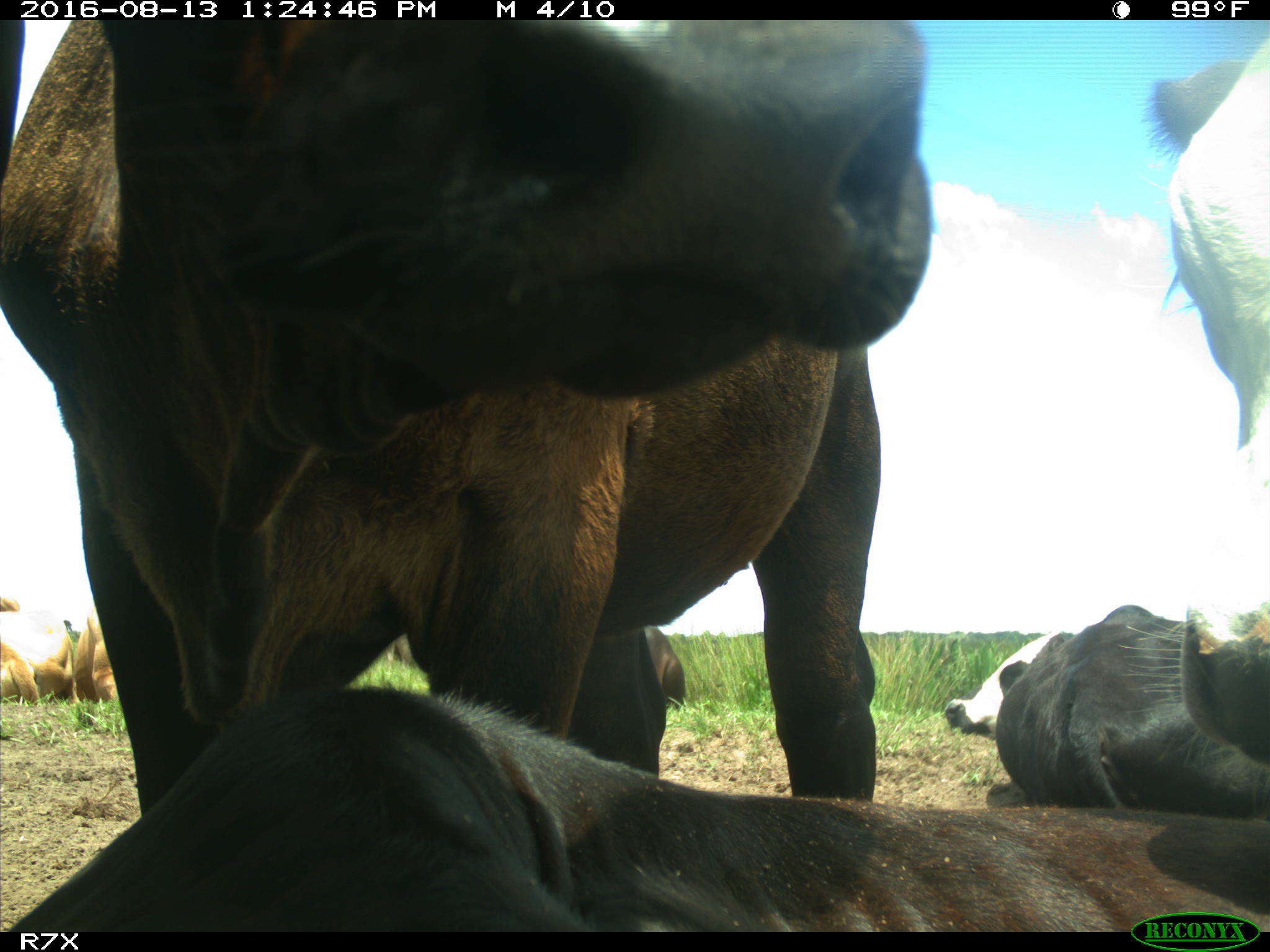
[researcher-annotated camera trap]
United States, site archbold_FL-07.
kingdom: Animalia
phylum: Chordata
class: Mammalia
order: Artiodactyla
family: Bovidae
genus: Bos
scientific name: Bos taurus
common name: domestic cow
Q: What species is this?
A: Bos taurus (domestic cow).